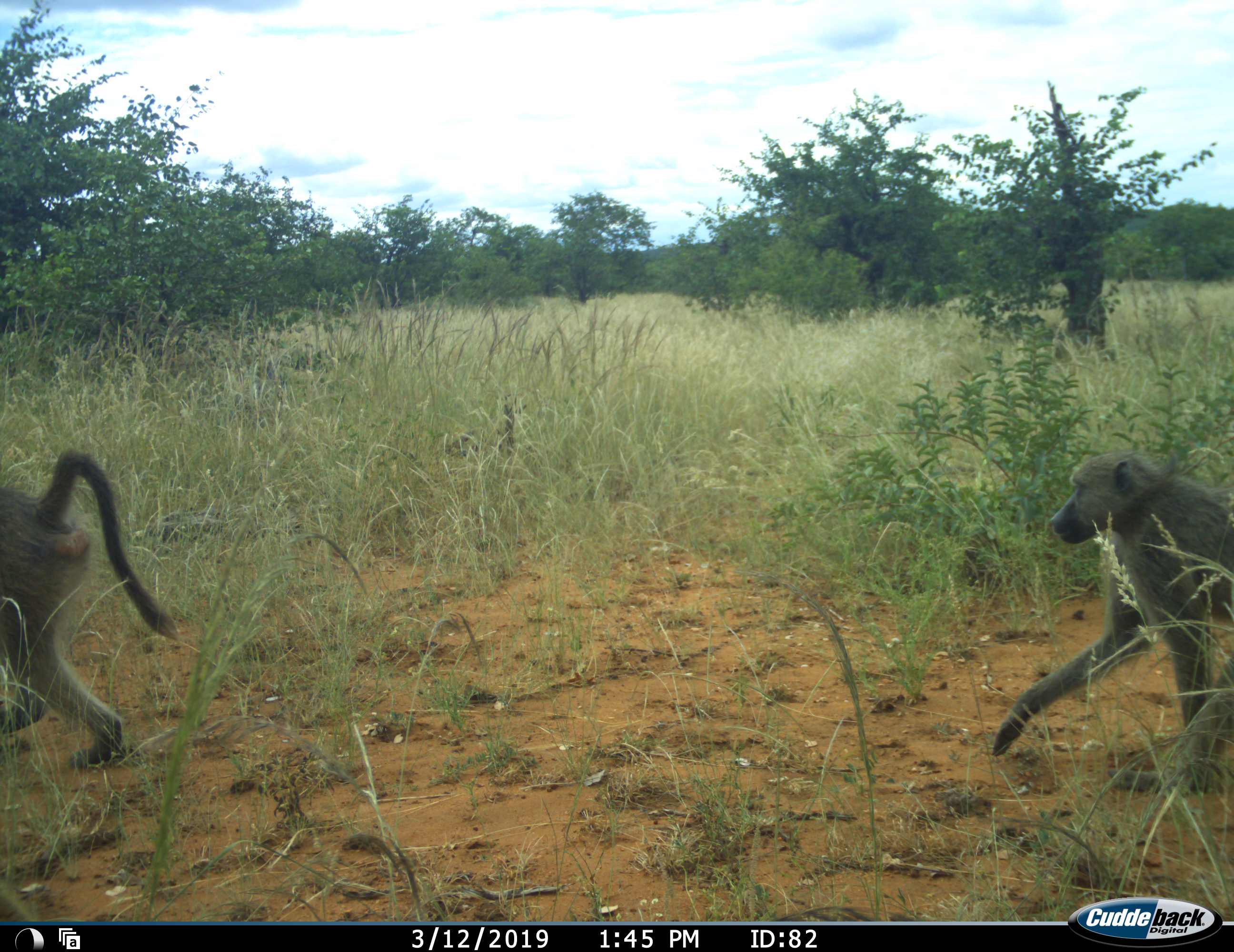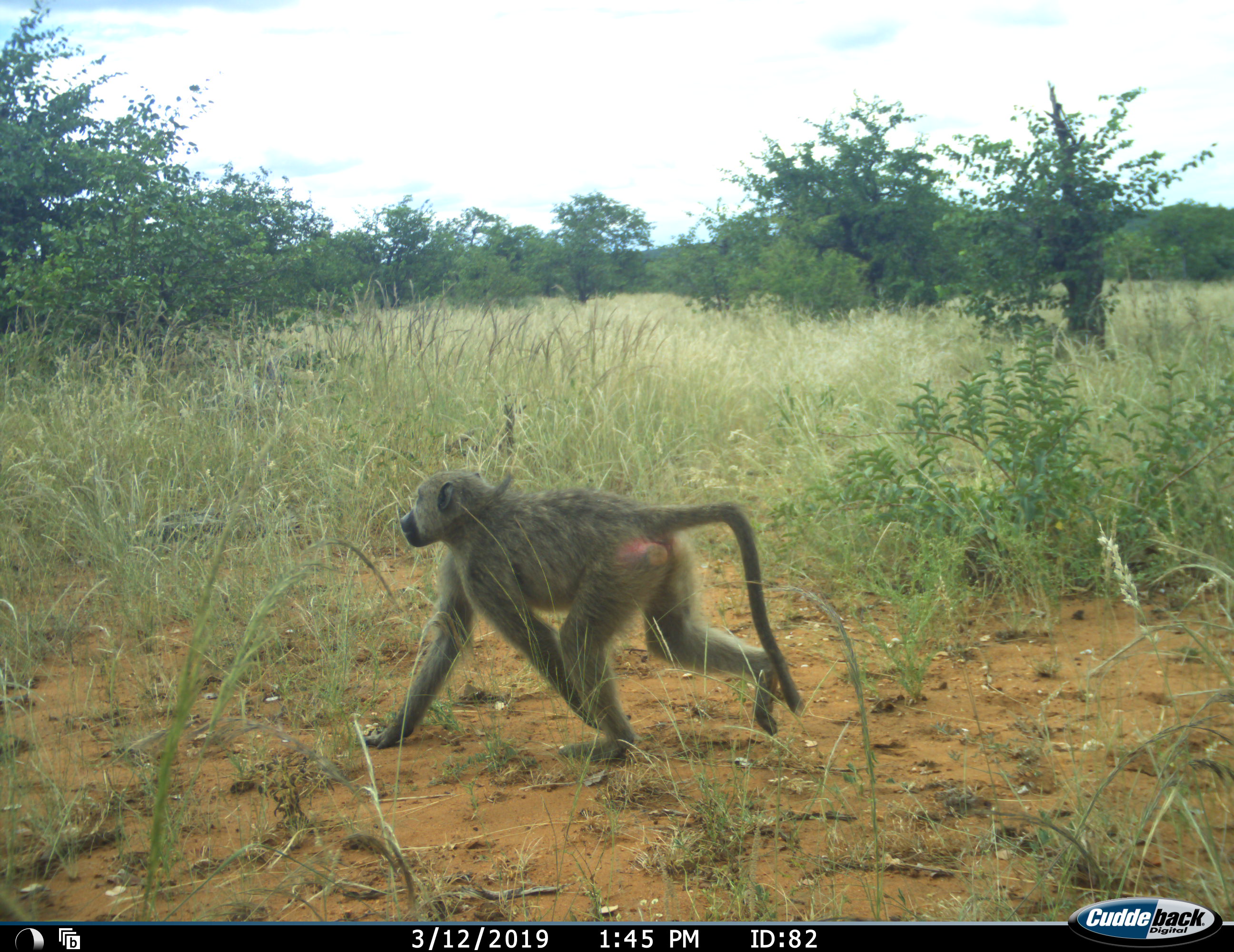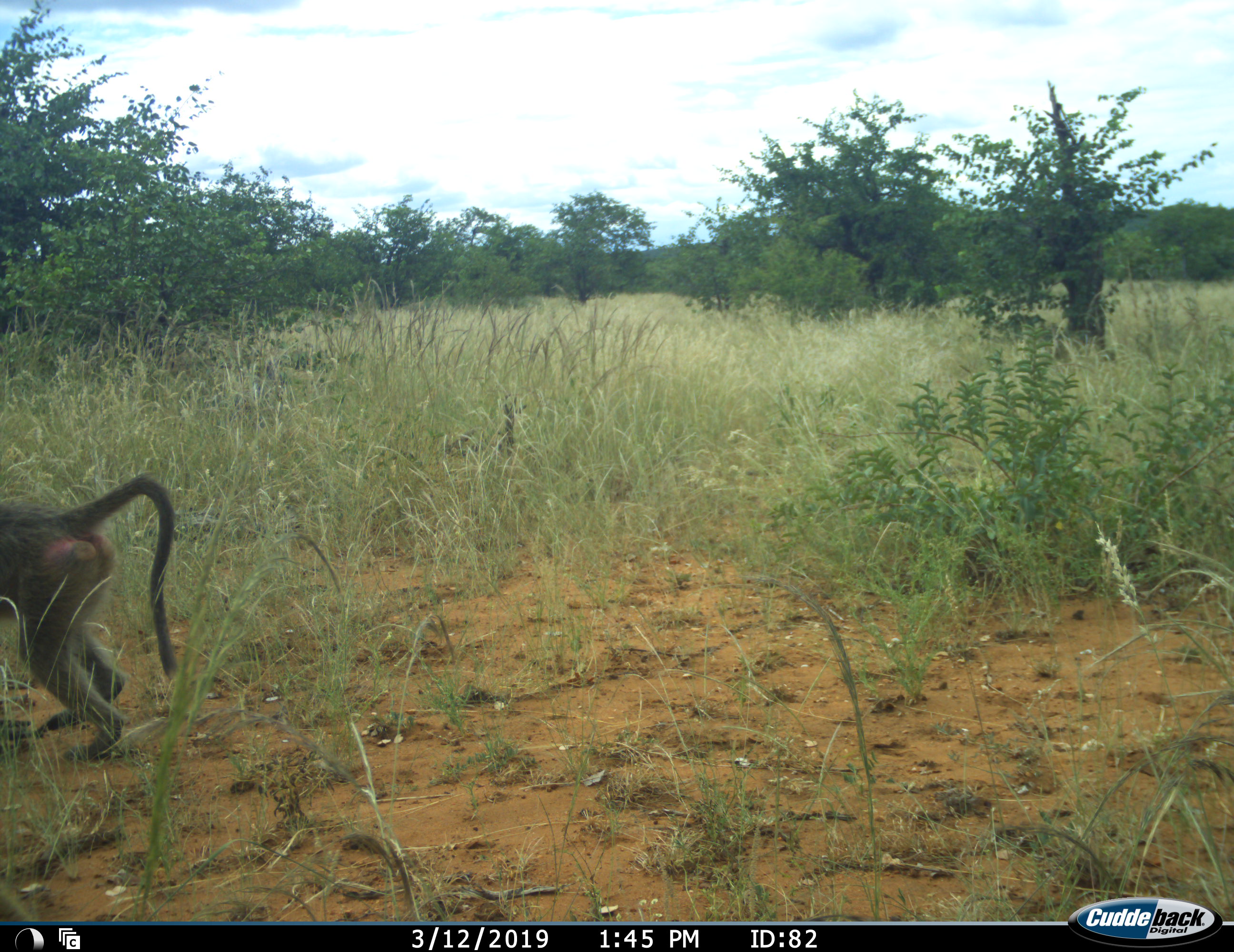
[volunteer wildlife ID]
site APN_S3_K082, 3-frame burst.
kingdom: Animalia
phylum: Chordata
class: Mammalia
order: Primates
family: Cercopithecidae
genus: Papio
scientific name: Papio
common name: baboon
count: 2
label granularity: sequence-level